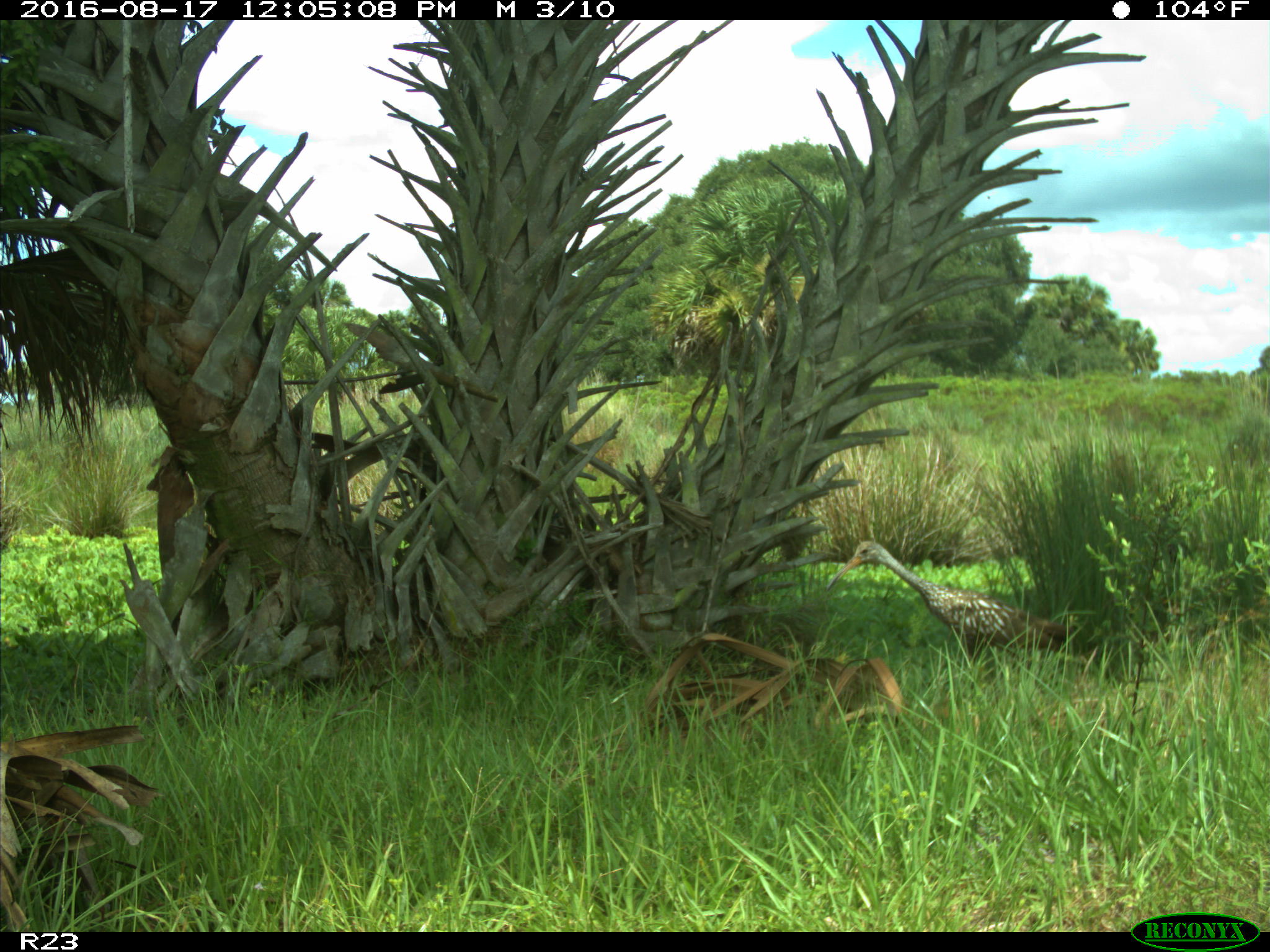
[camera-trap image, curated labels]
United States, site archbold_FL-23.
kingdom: Animalia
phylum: Chordata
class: Aves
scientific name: Aves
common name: birds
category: unidentified bird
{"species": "unidentified bird (birds) (Aves)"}